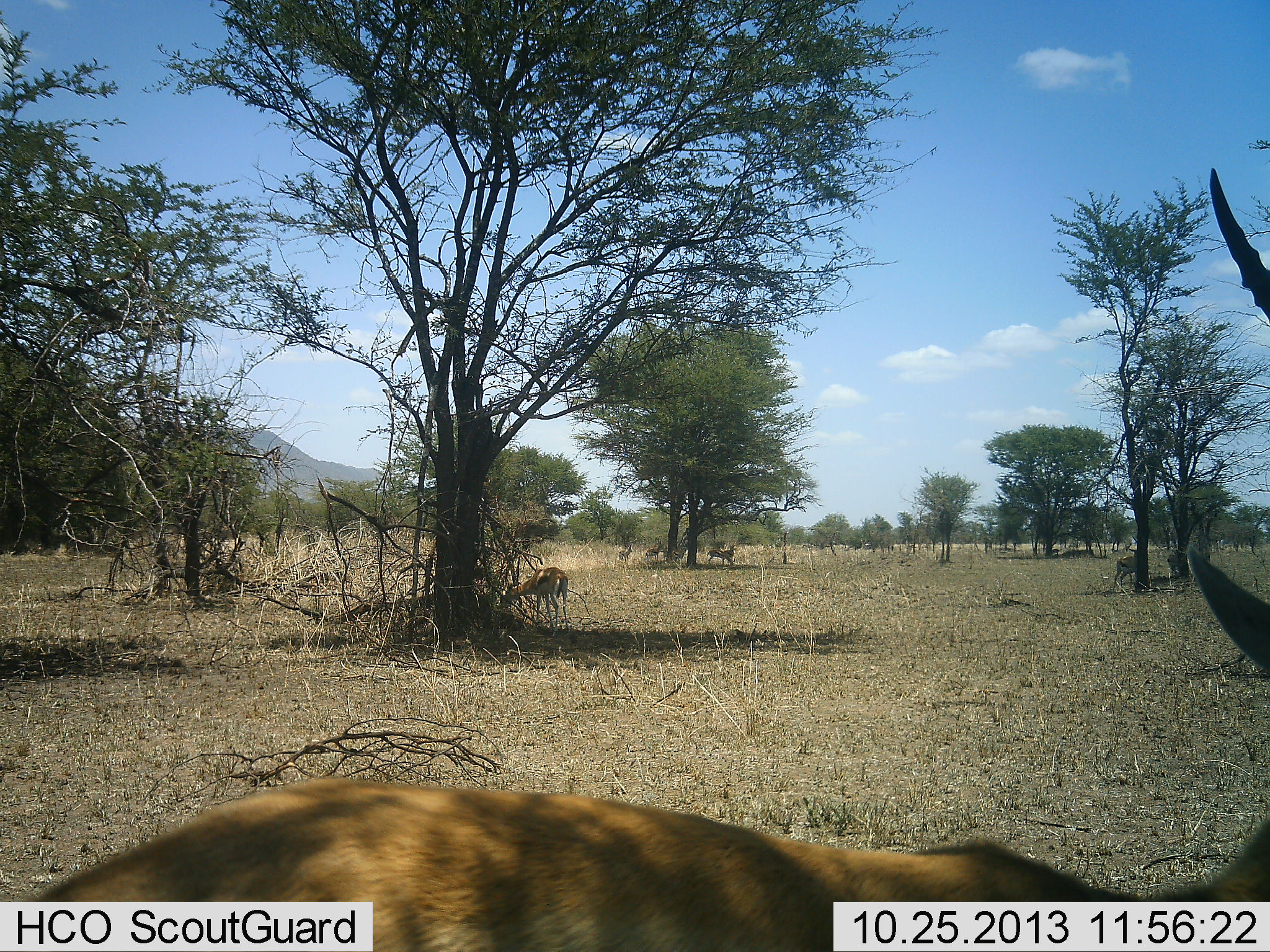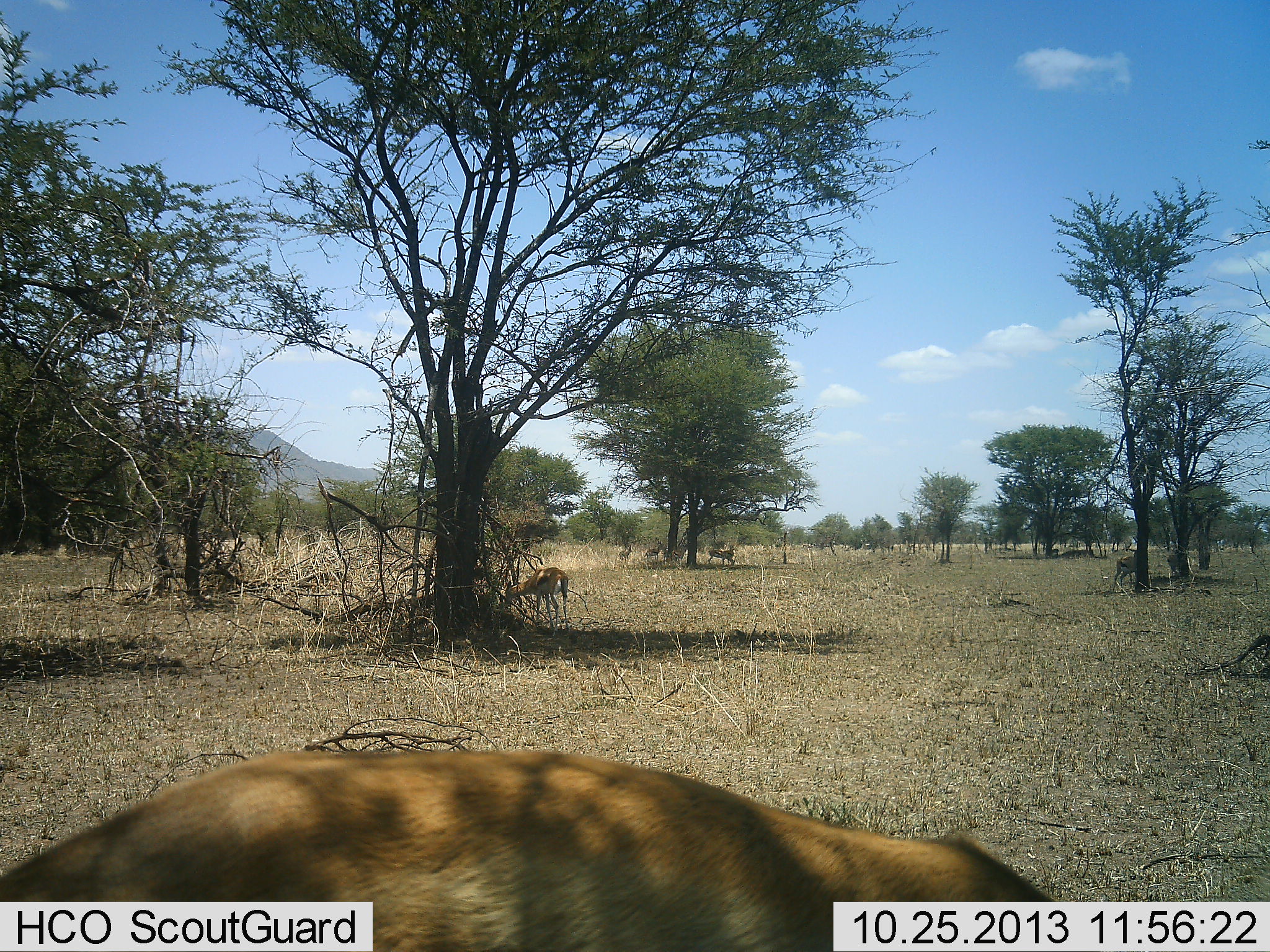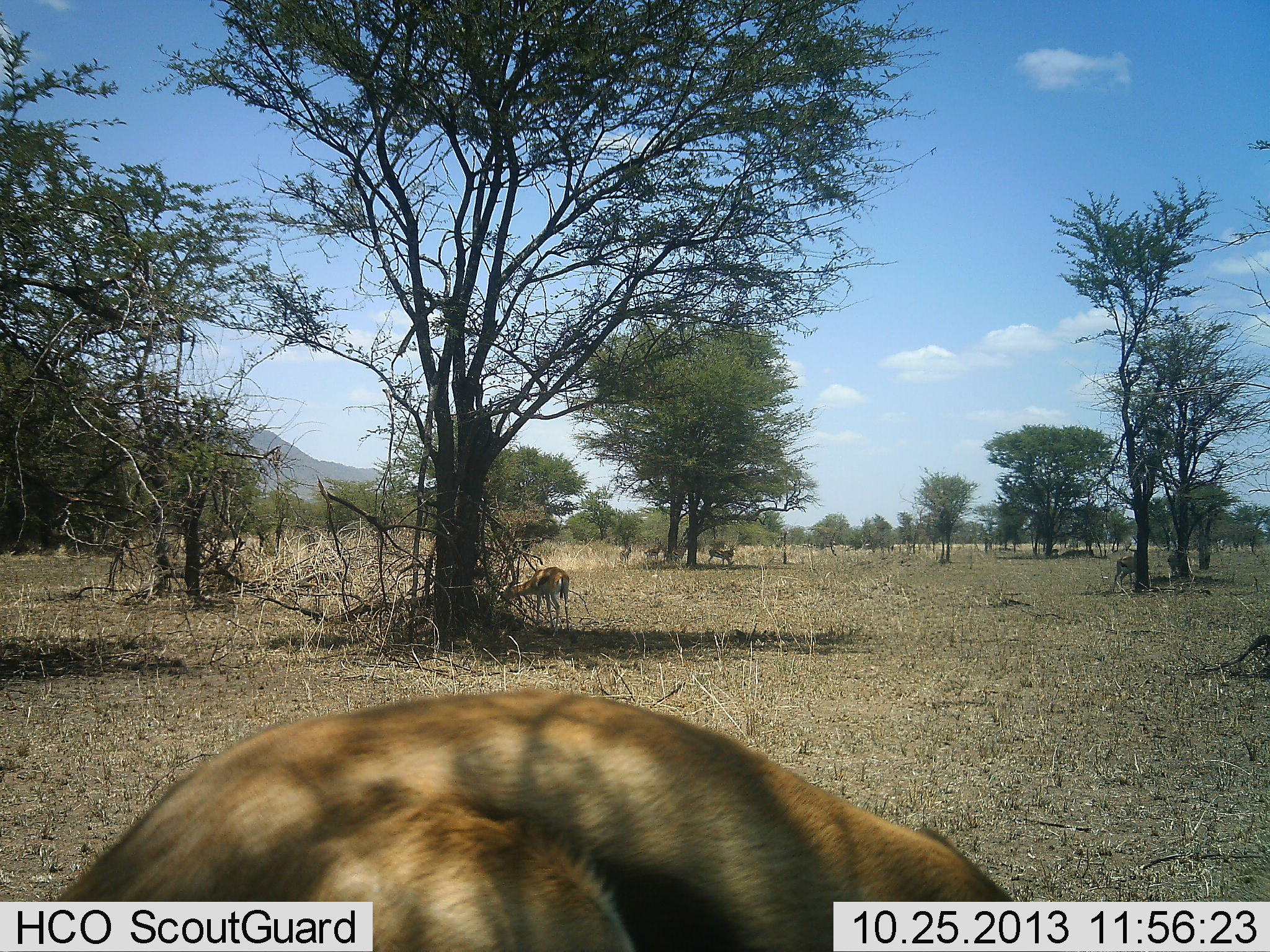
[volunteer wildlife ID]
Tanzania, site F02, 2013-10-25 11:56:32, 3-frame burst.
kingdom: Animalia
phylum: Chordata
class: Mammalia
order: Artiodactyla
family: Bovidae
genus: Eudorcas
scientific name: Eudorcas thomsonii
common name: thomson's gazelle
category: gazellethomsons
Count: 2.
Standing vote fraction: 100%.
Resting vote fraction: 0%.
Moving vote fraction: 0%.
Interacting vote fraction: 0%.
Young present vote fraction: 0%.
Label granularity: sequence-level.